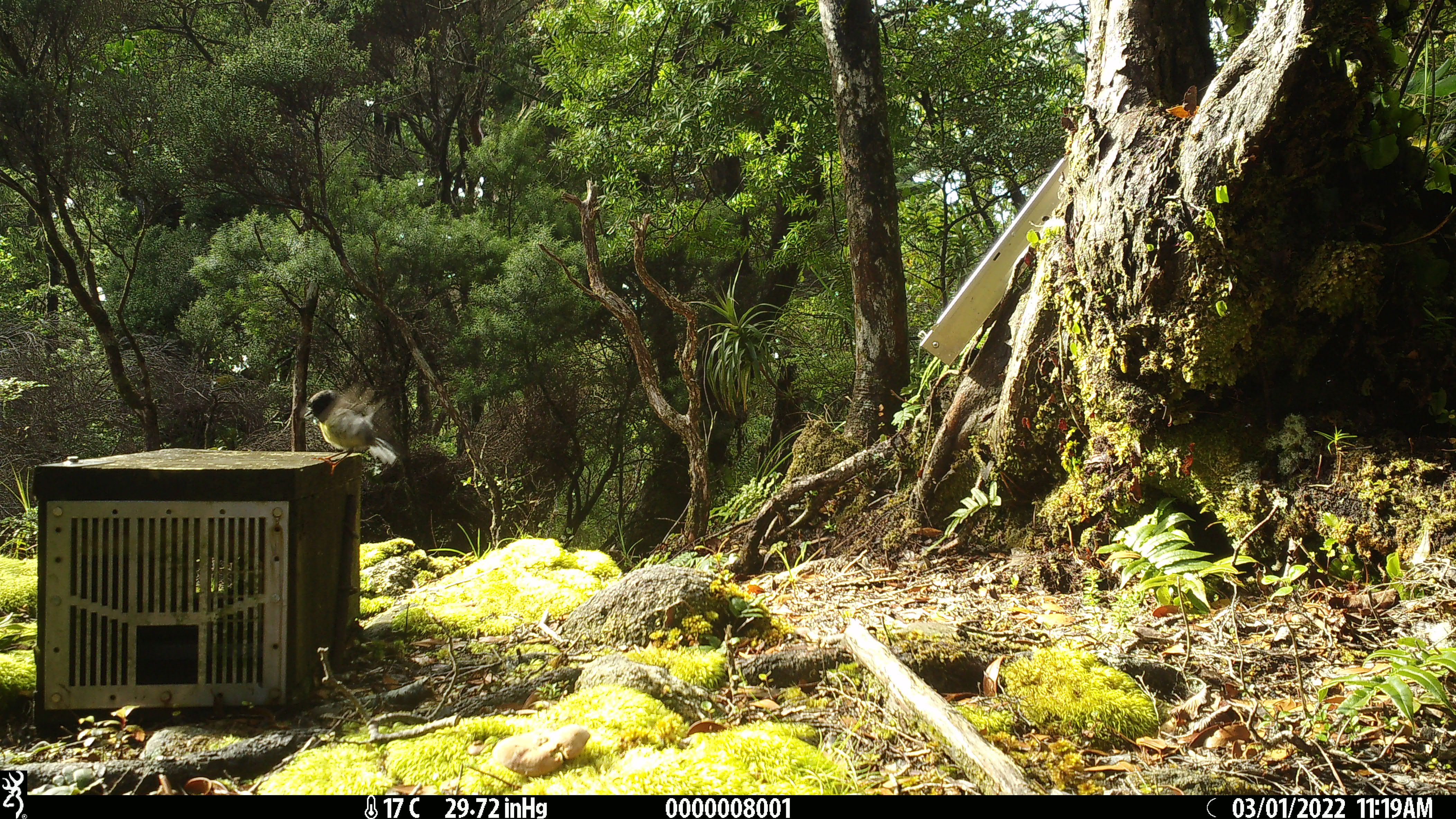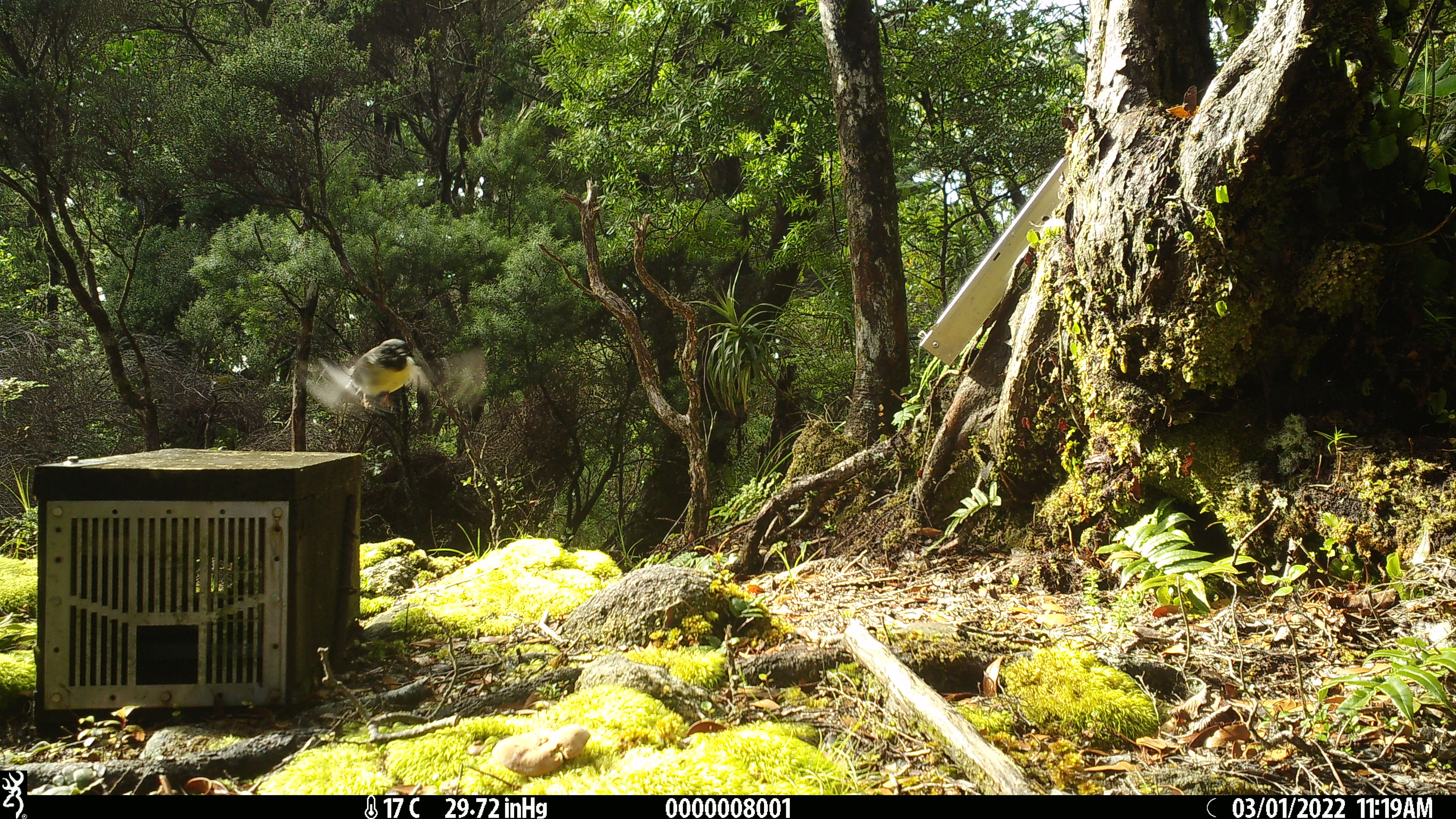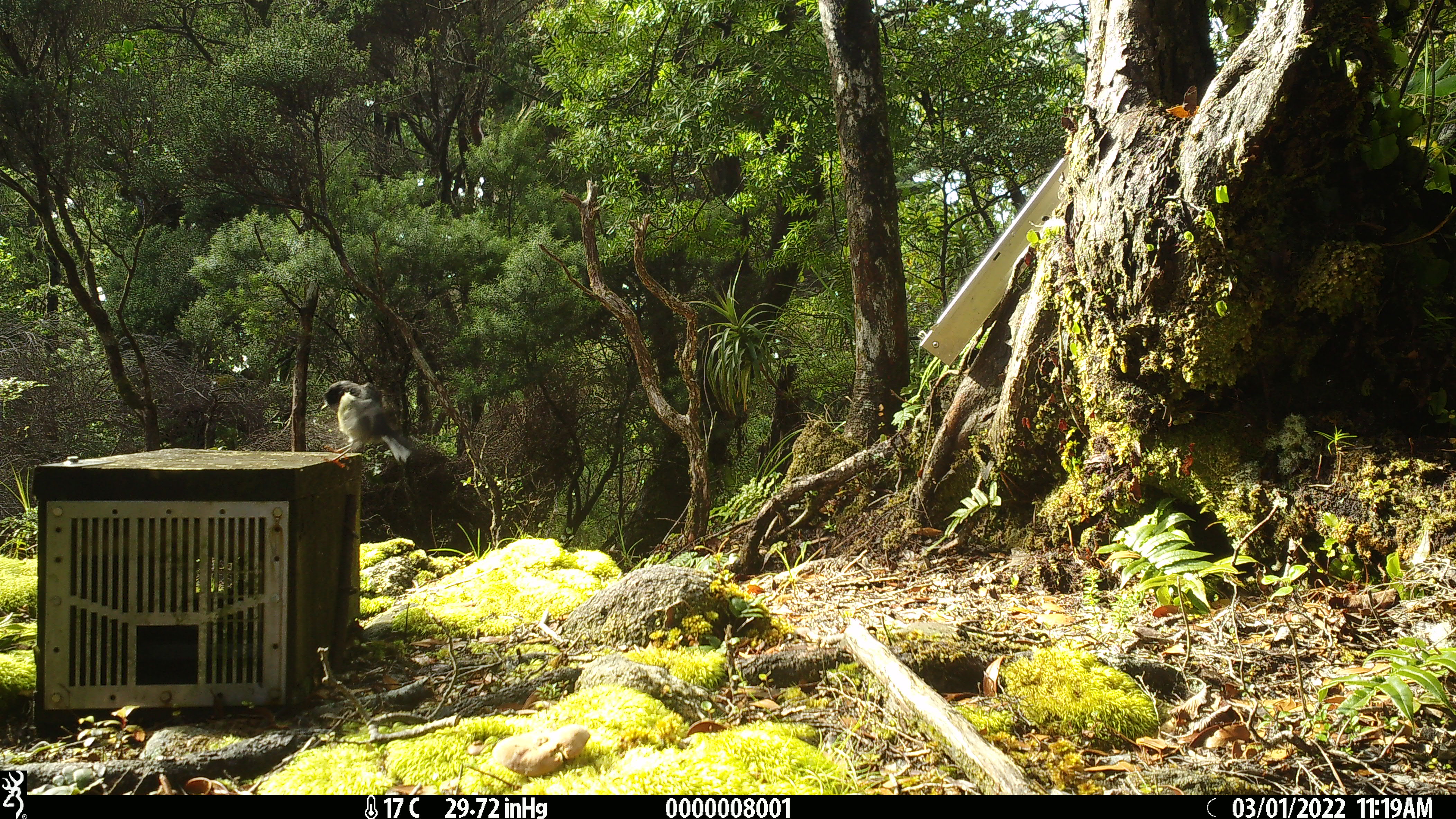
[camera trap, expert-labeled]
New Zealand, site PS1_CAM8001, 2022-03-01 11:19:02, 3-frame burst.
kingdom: Animalia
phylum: Chordata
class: Aves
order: Passeriformes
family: Petroicidae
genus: Petroica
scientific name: Petroica macrocephala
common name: tomtit